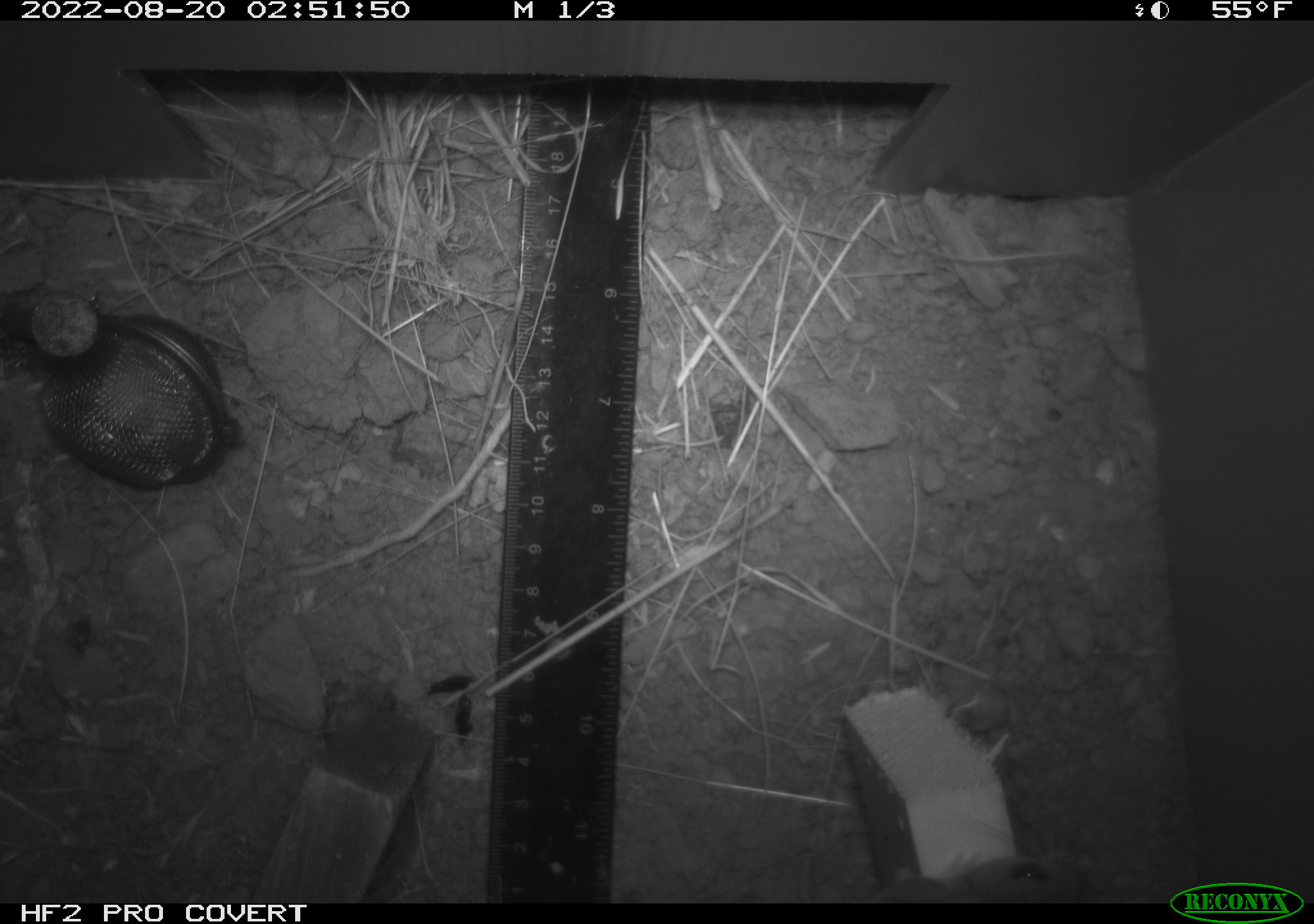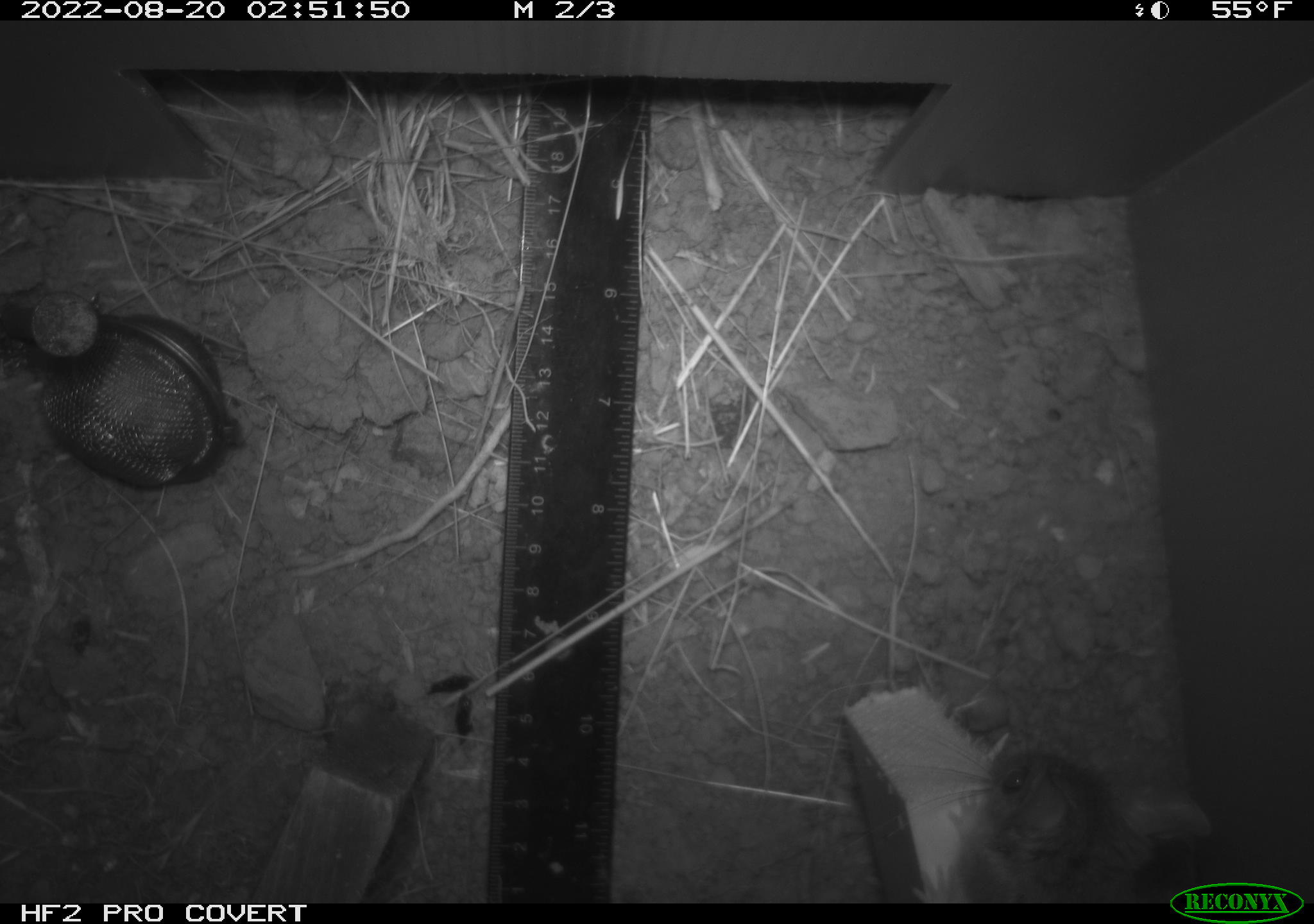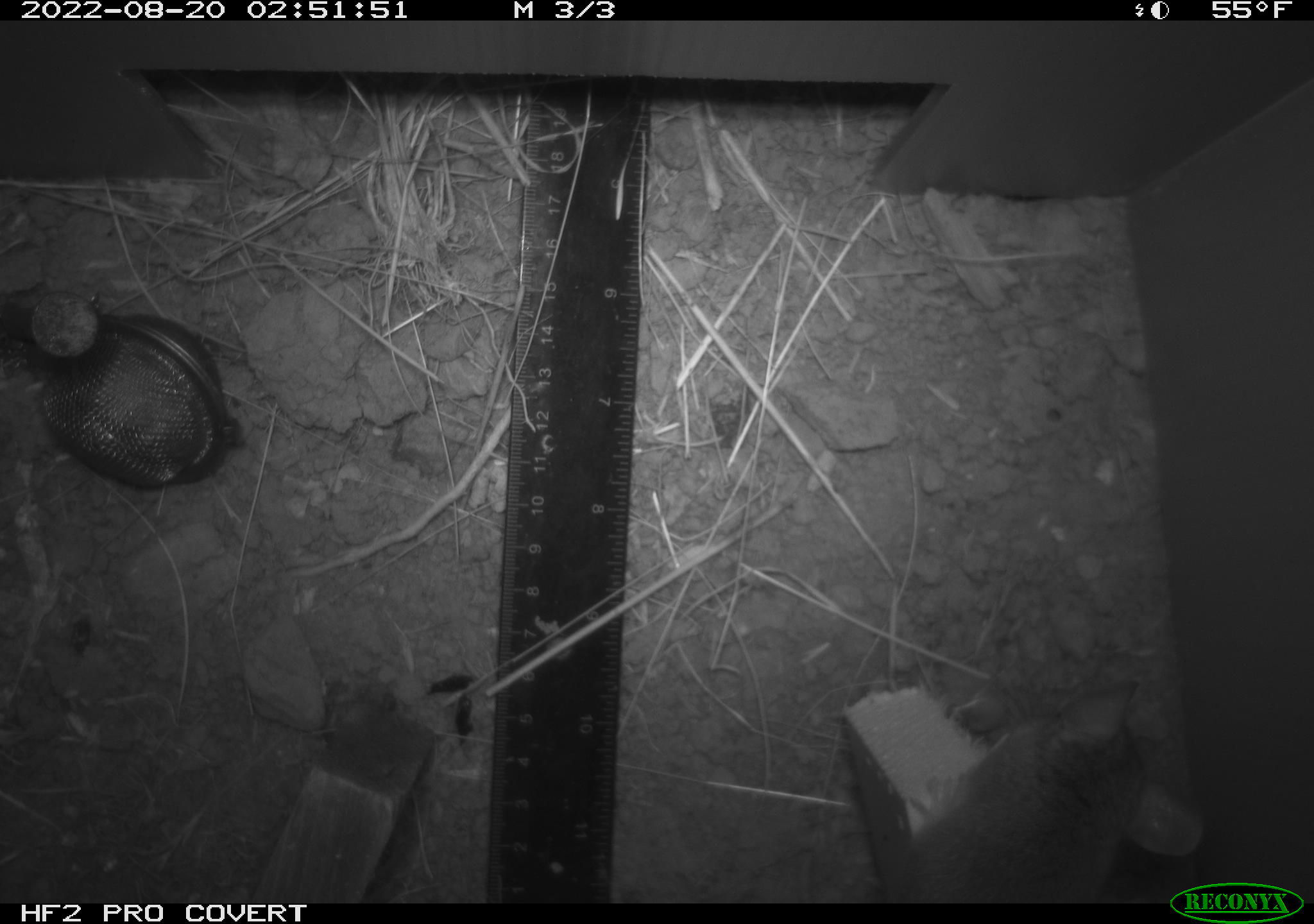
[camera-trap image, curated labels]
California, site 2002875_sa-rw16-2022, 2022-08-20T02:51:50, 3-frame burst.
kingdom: Animalia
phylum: Chordata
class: Mammalia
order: Rodentia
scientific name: Rodentia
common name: mouse species